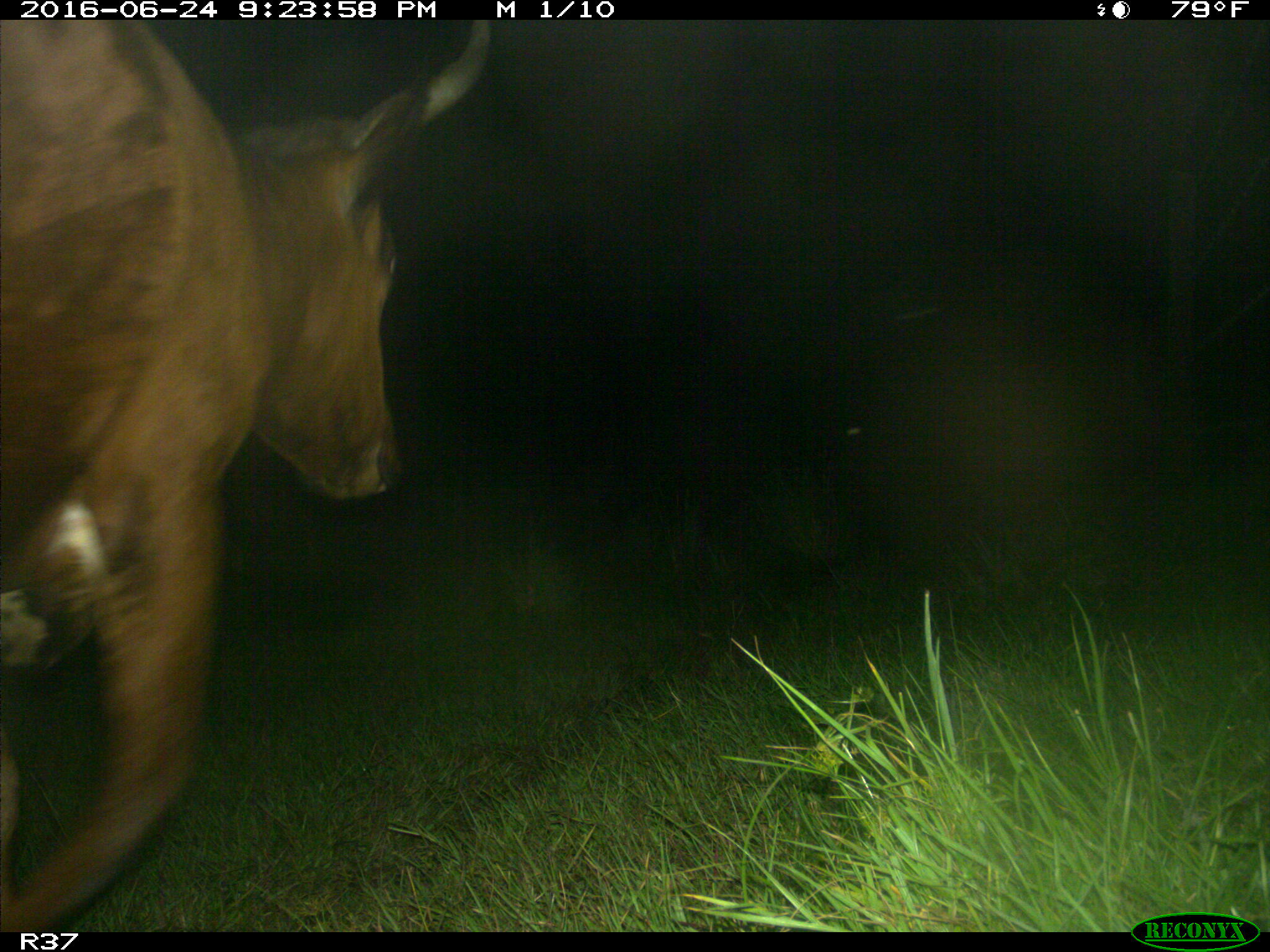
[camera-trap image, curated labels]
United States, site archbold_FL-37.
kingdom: Animalia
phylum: Chordata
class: Mammalia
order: Artiodactyla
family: Bovidae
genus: Bos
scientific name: Bos taurus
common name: domestic cow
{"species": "Bos taurus (domestic cow)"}